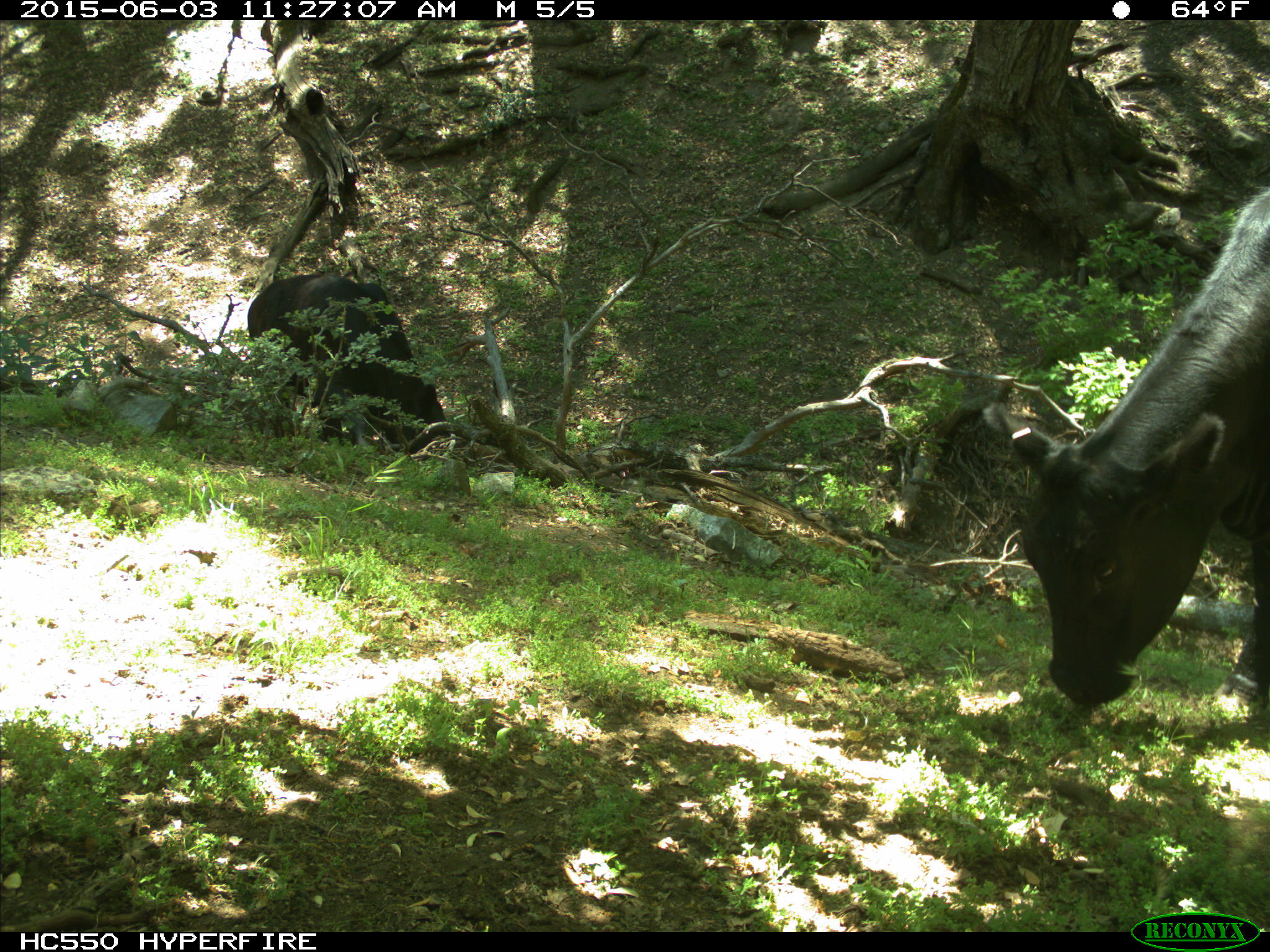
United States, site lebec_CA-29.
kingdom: Animalia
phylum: Chordata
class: Mammalia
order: Artiodactyla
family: Bovidae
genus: Bos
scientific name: Bos taurus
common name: domestic cow